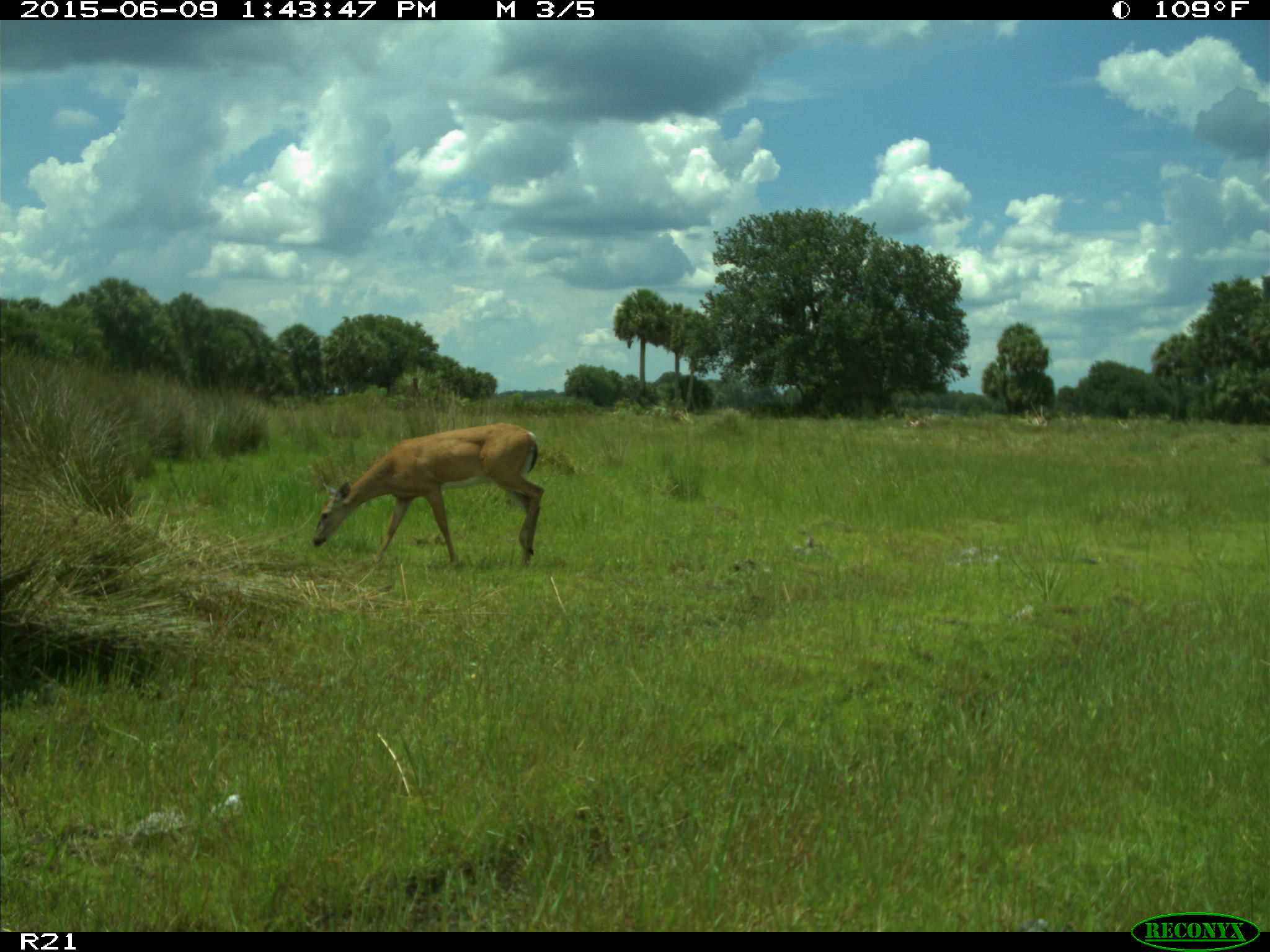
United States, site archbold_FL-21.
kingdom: Animalia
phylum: Chordata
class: Mammalia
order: Artiodactyla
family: Bovidae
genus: Bos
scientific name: Bos taurus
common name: domestic cow